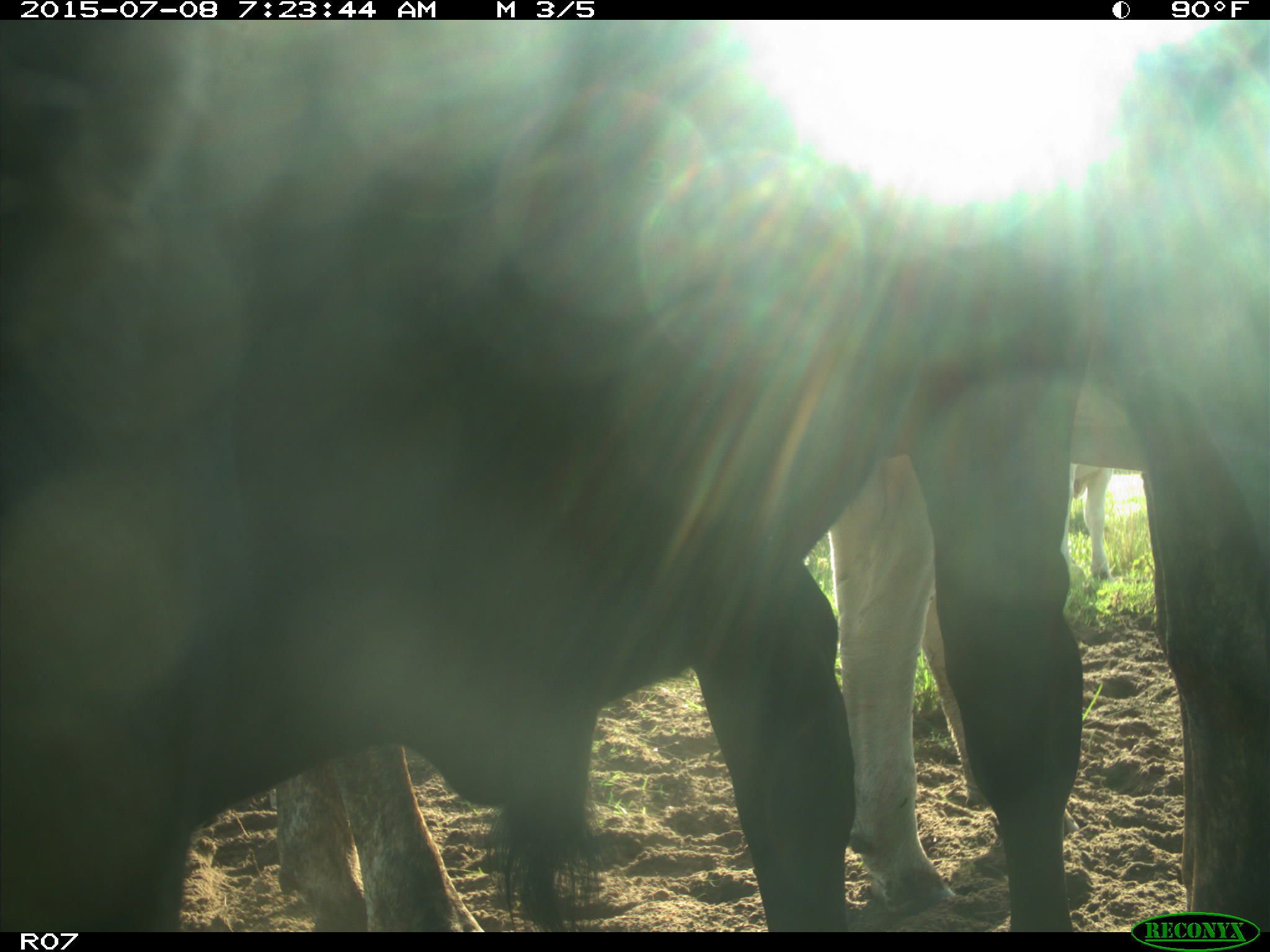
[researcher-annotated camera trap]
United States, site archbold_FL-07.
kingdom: Animalia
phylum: Chordata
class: Mammalia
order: Artiodactyla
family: Bovidae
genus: Bos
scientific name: Bos taurus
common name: domestic cow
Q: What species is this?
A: Bos taurus (domestic cow).